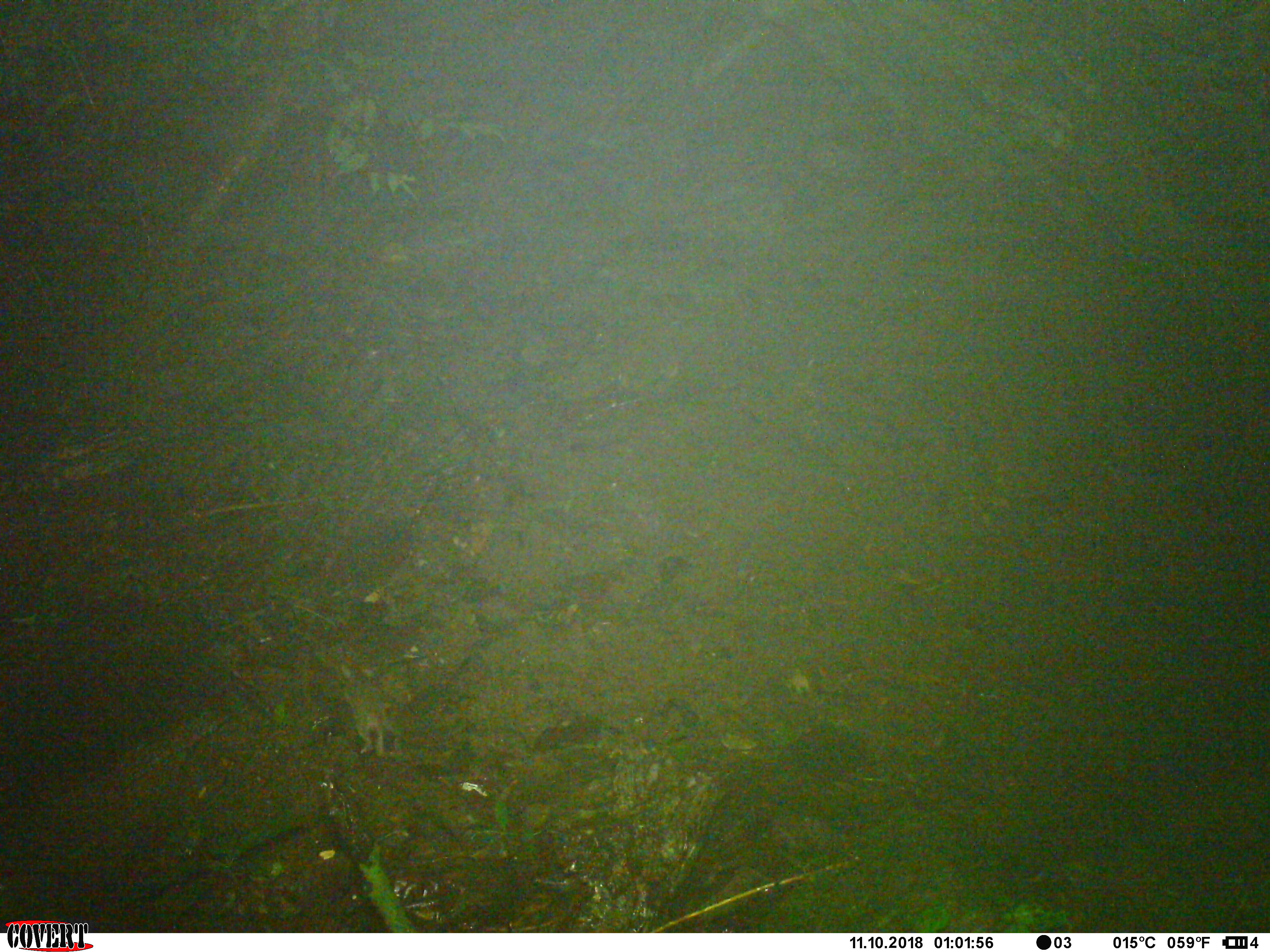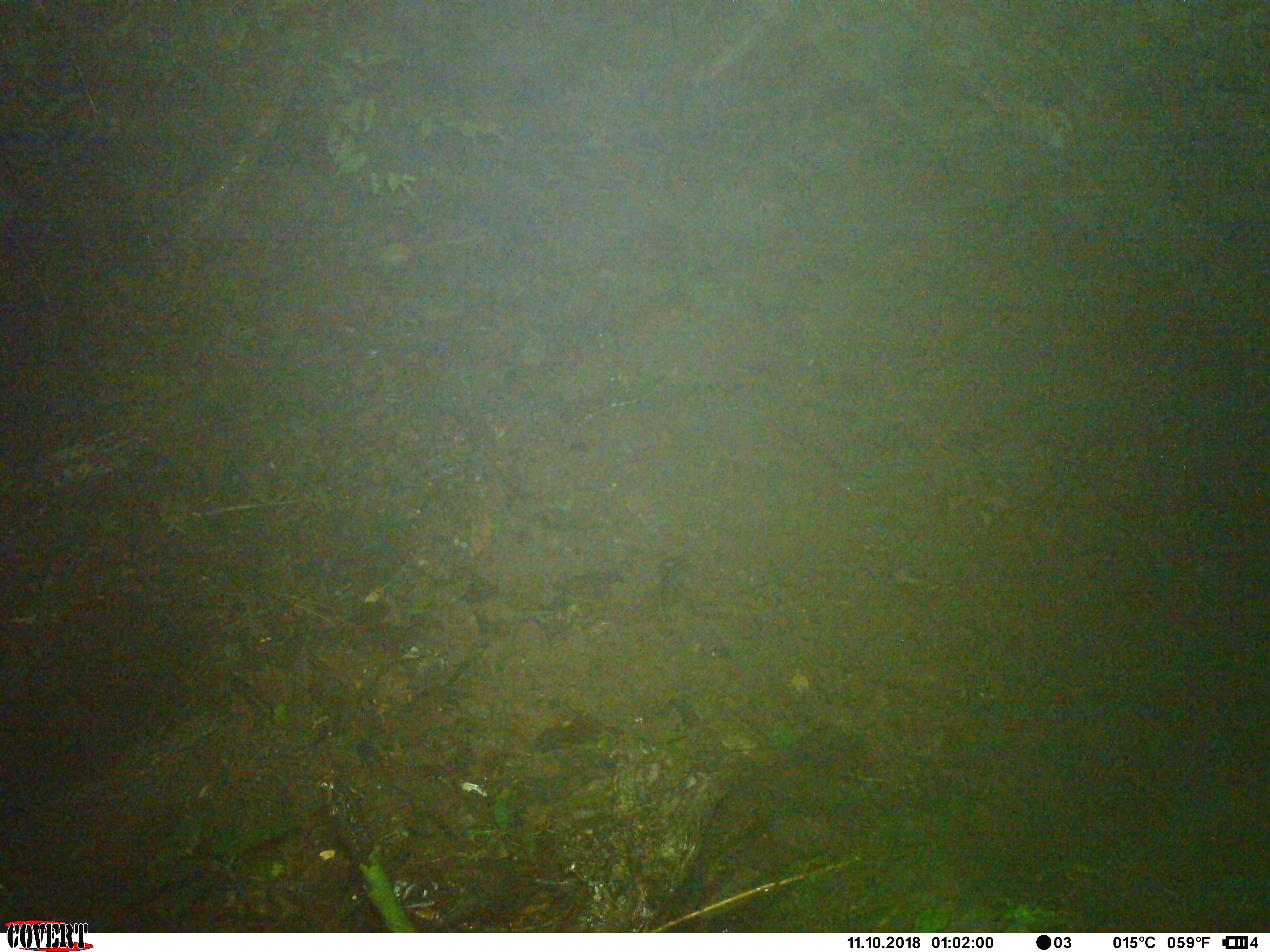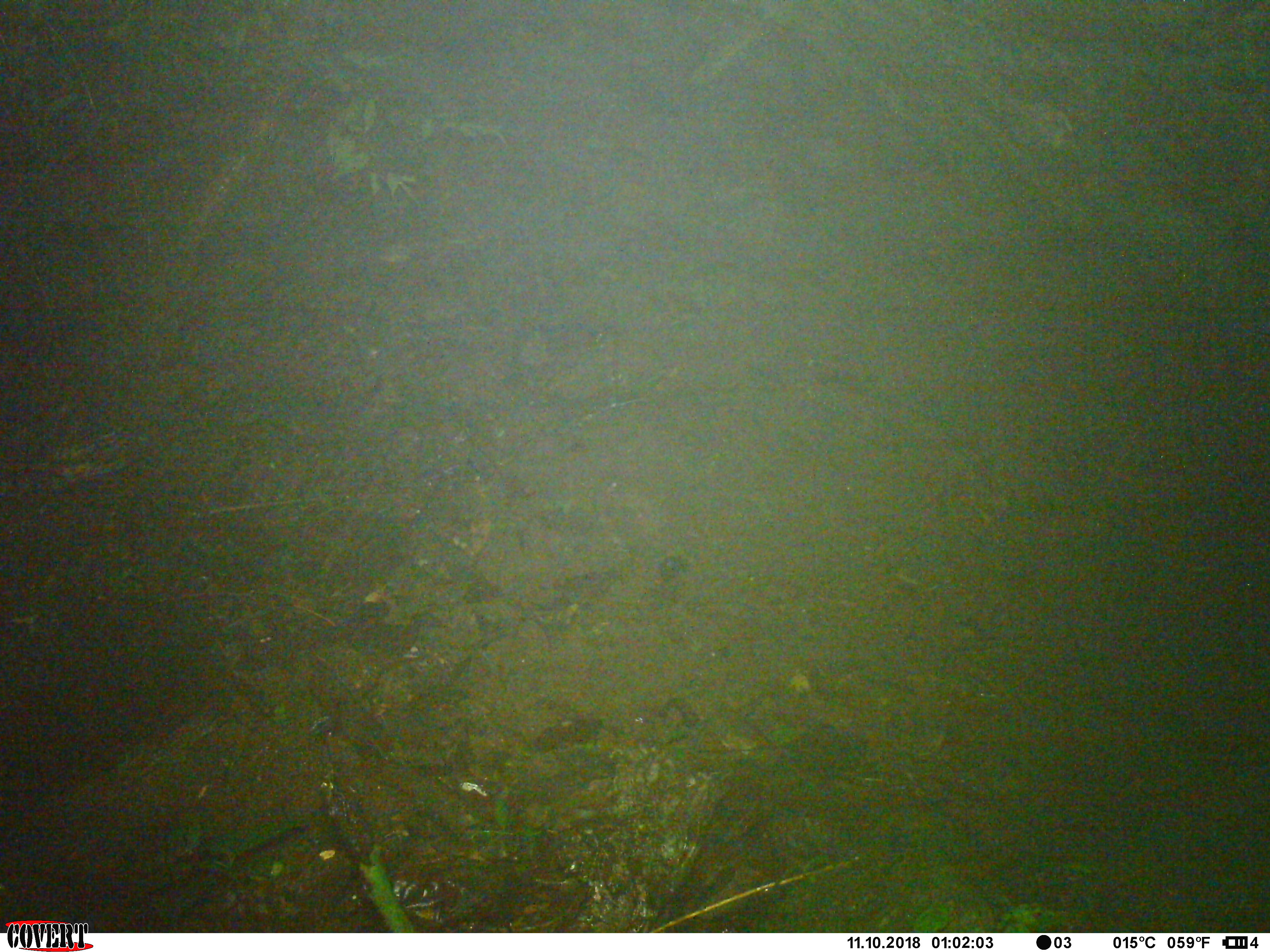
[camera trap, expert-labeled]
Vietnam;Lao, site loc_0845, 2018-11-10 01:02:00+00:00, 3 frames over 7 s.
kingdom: Animalia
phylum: Chordata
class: Mammalia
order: Rodentia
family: Muridae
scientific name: Muridae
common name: old-world mice and rats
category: unidentified murid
Unidentified murid (old-world mice and rats) (Muridae). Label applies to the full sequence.